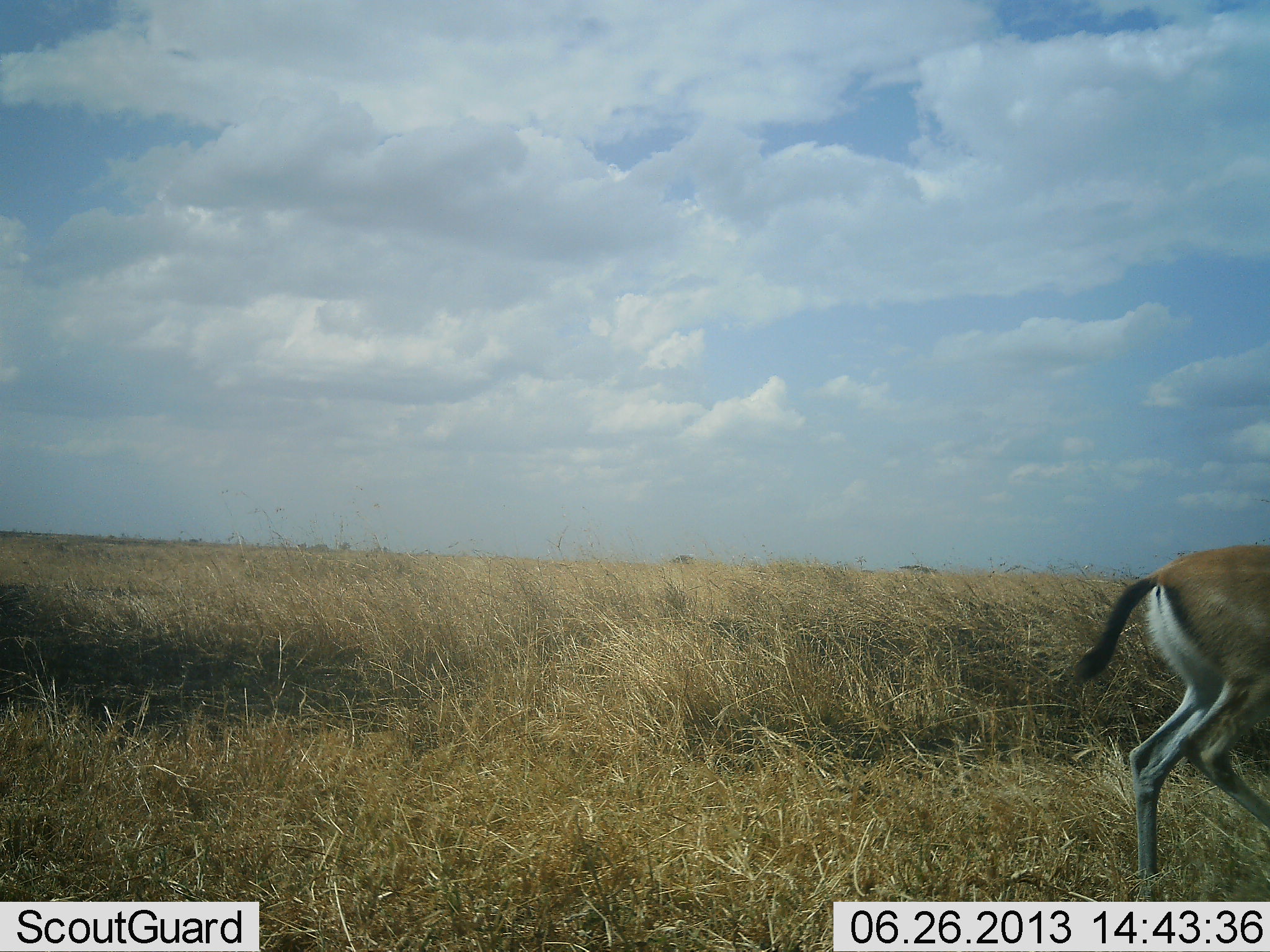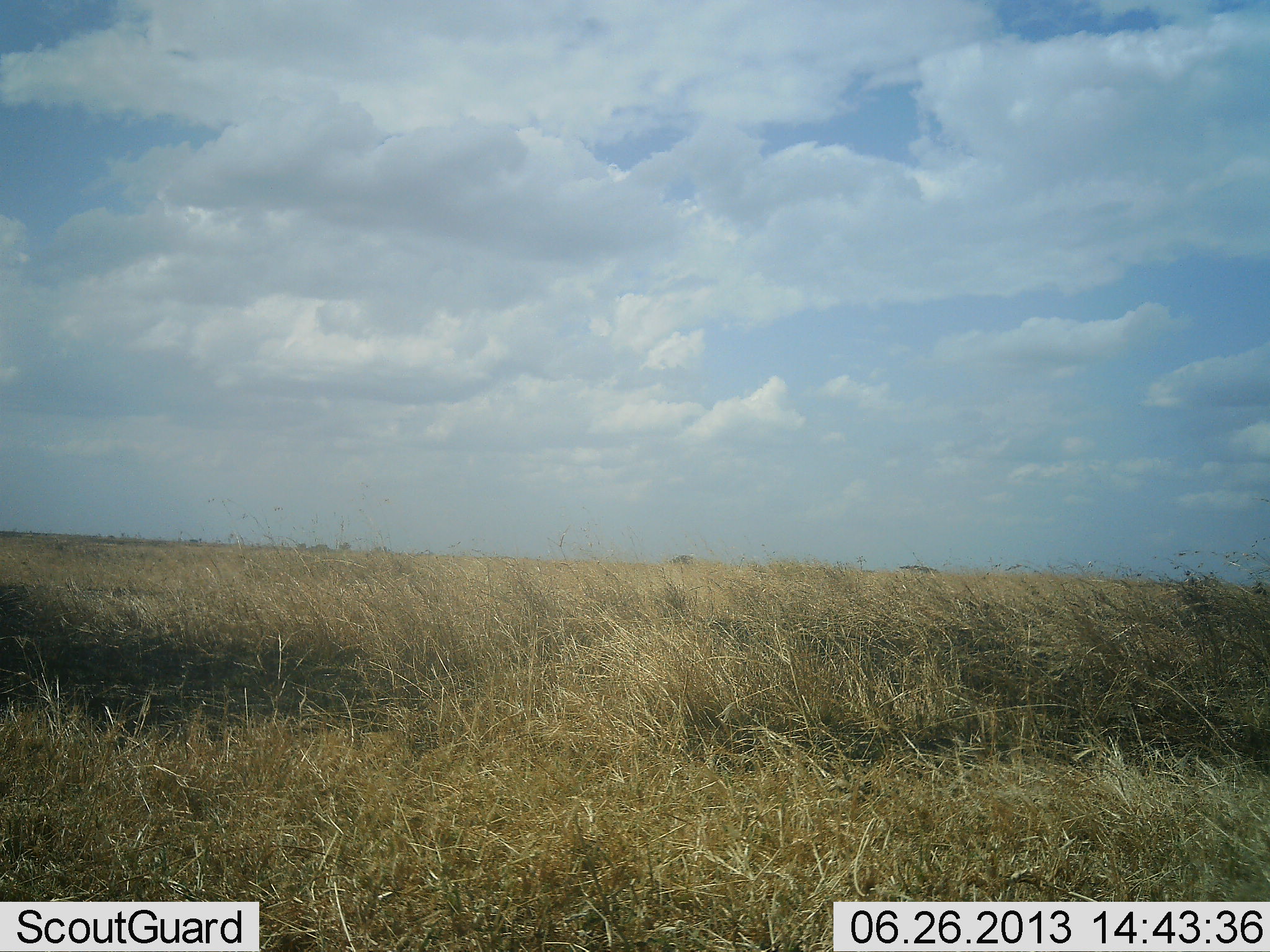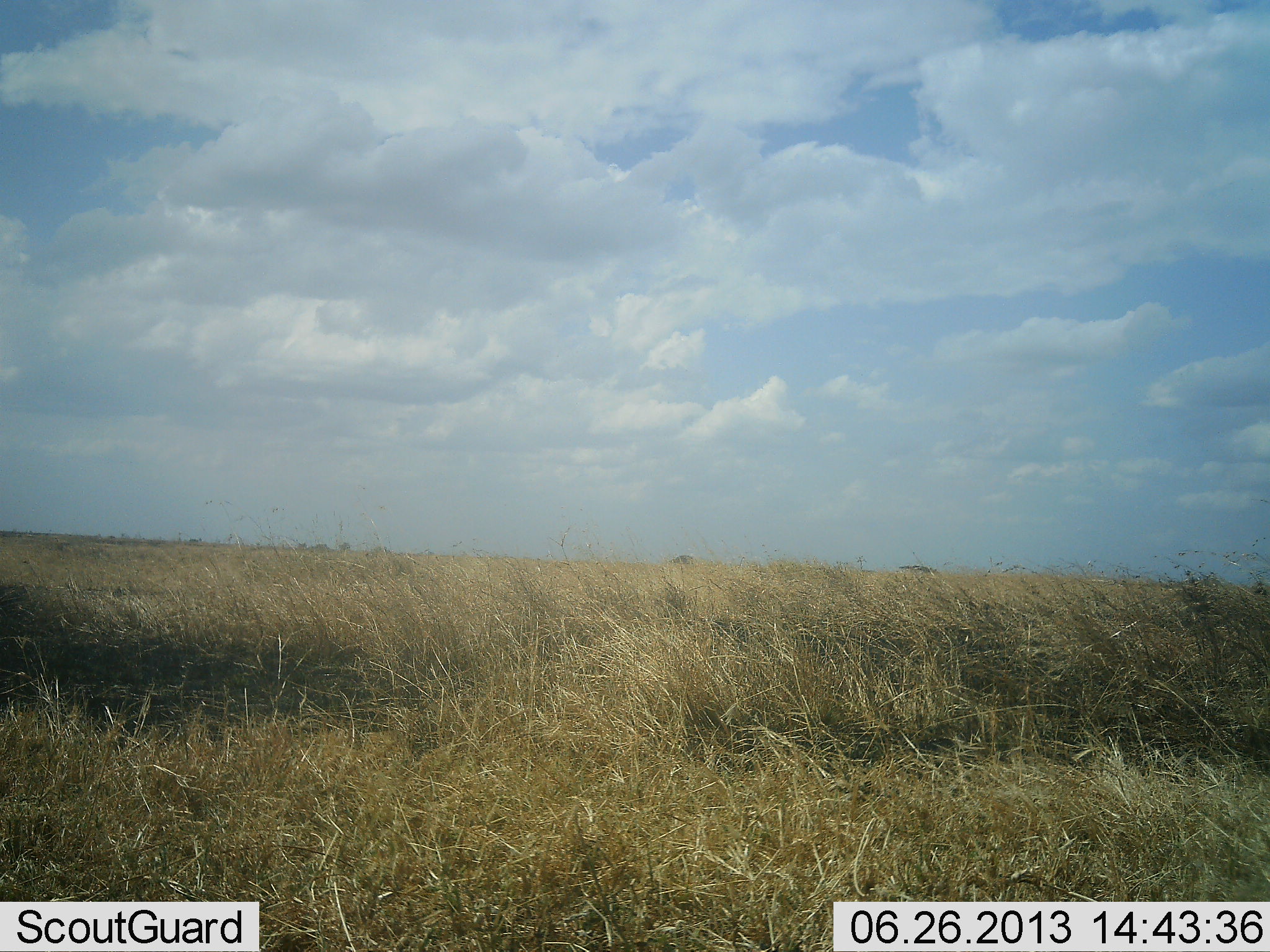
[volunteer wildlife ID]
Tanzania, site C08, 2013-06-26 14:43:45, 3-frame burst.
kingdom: Animalia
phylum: Chordata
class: Mammalia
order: Artiodactyla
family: Bovidae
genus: Eudorcas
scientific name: Eudorcas thomsonii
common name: thomson's gazelle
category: gazellethomsons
Gazellethomsons (thomson's gazelle) (Eudorcas thomsonii), count 1. Behavior (volunteer vote fractions): standing 0%, resting 0%, moving 100%, interacting 0%. Young present (vote fraction): 0%. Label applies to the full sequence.